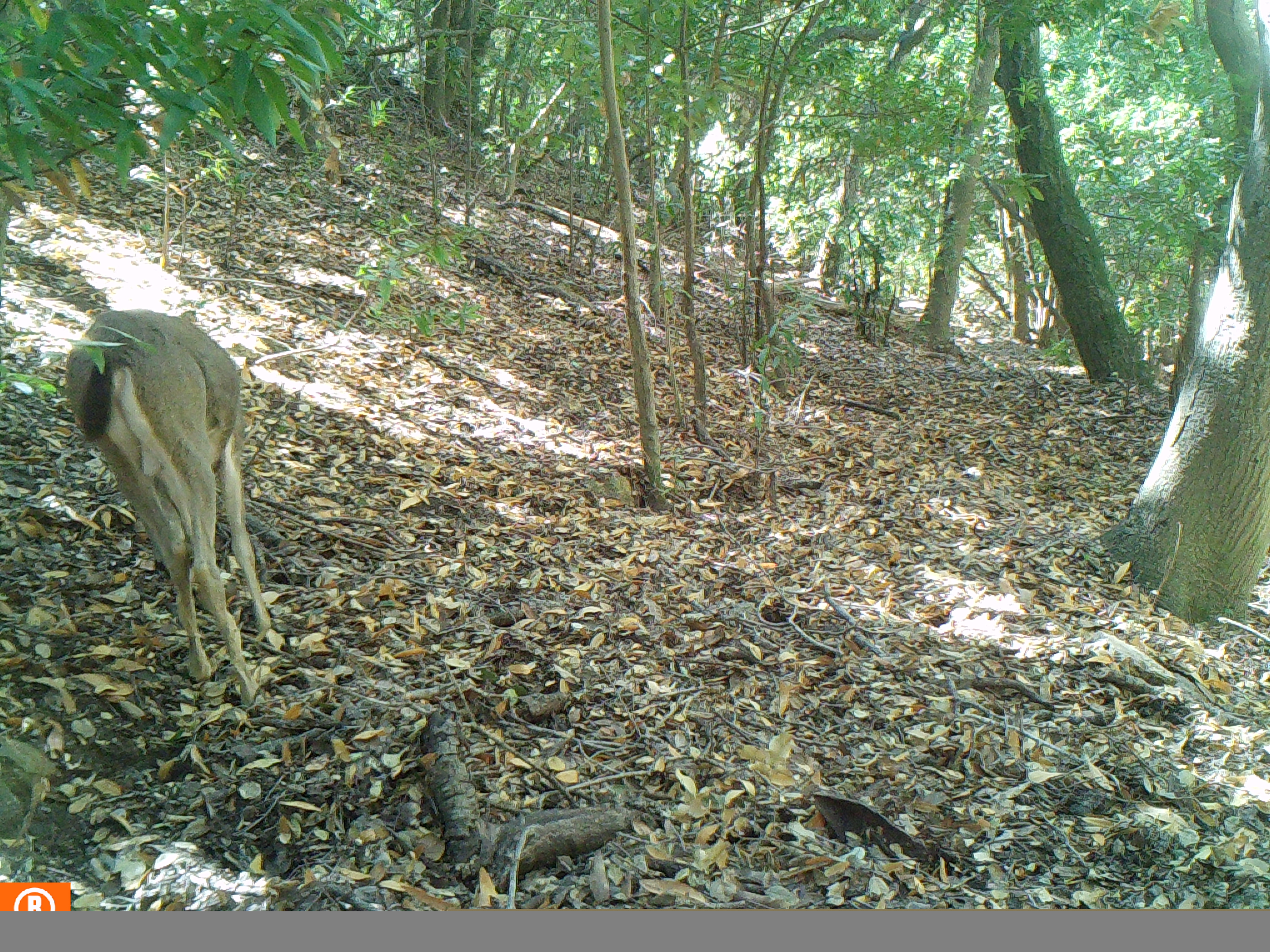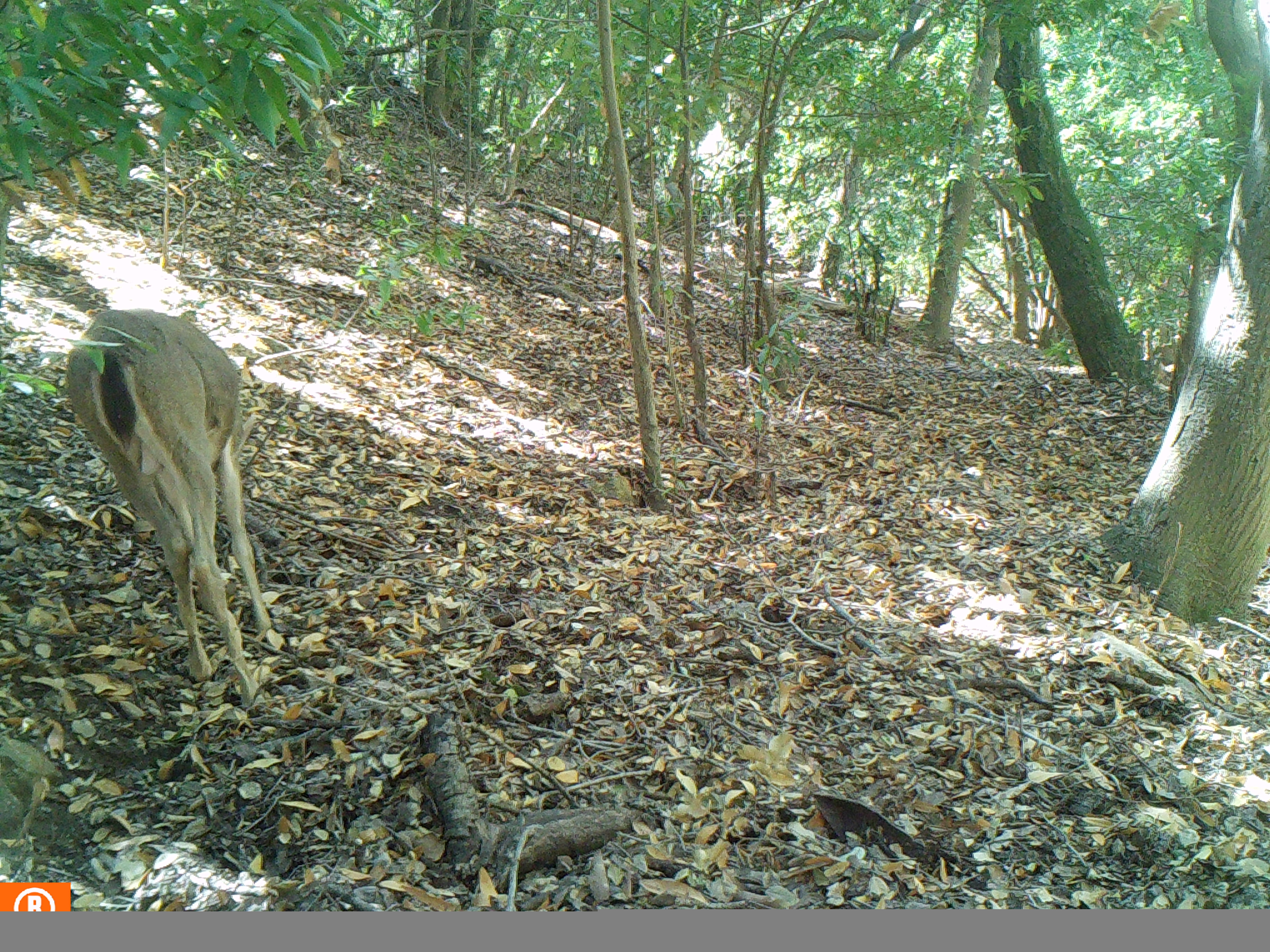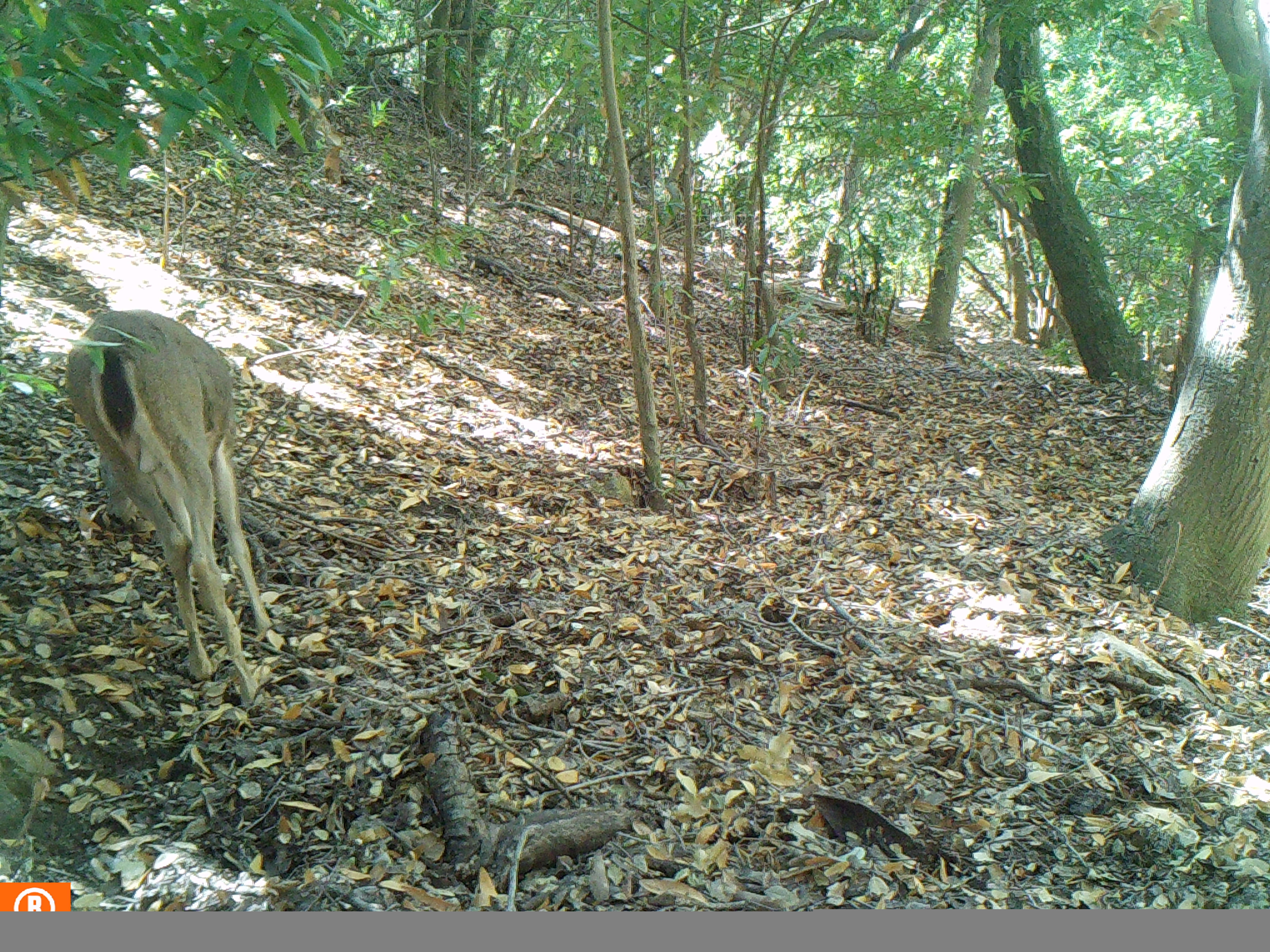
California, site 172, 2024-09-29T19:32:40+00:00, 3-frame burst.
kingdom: Animalia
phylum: Chordata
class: Mammalia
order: Artiodactyla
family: Cervidae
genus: Odocoileus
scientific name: Odocoileus hemionus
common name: mule deer